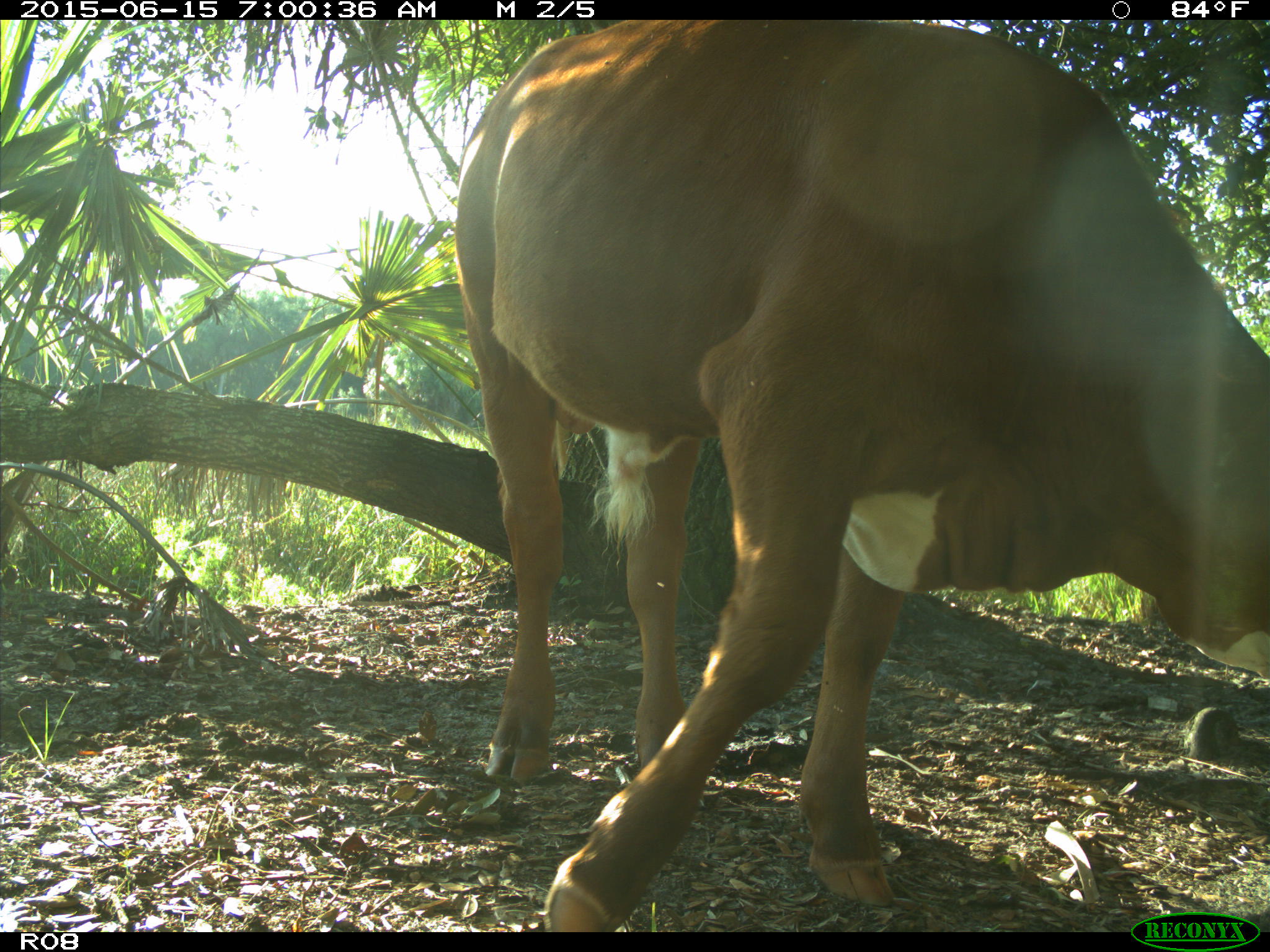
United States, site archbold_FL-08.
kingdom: Animalia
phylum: Chordata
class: Mammalia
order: Artiodactyla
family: Bovidae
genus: Bos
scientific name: Bos taurus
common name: domestic cow